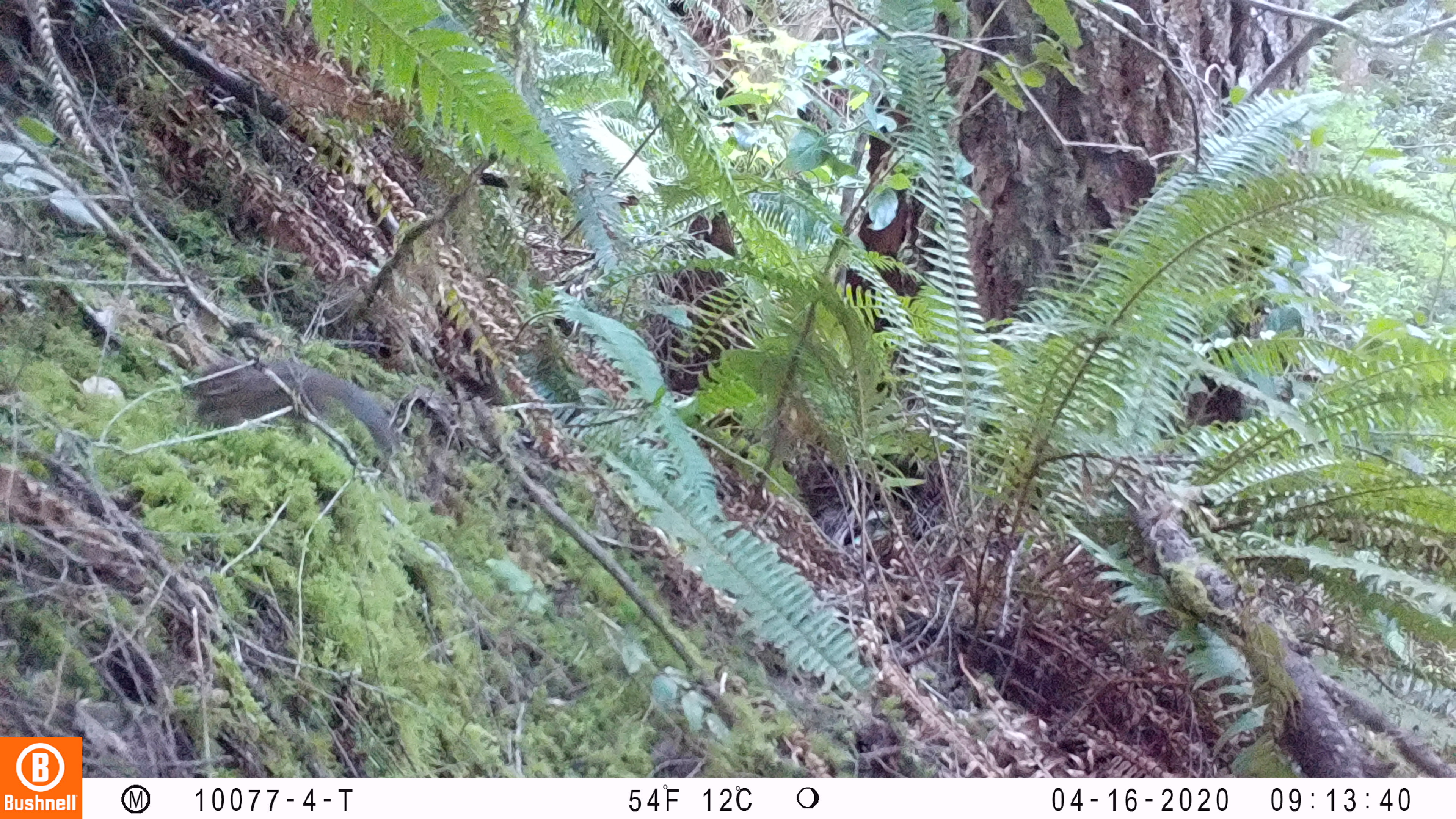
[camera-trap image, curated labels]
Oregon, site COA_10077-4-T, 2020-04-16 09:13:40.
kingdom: Animalia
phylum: Chordata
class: Mammalia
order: Rodentia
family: Sciuridae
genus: Neotamias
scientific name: Neotamias townsendii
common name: townsend's chipmunk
Townsend's chipmunk (Neotamias townsendii).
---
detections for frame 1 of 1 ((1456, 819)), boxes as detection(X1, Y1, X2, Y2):
townsend's chipmunk: detection(175, 347, 406, 467)